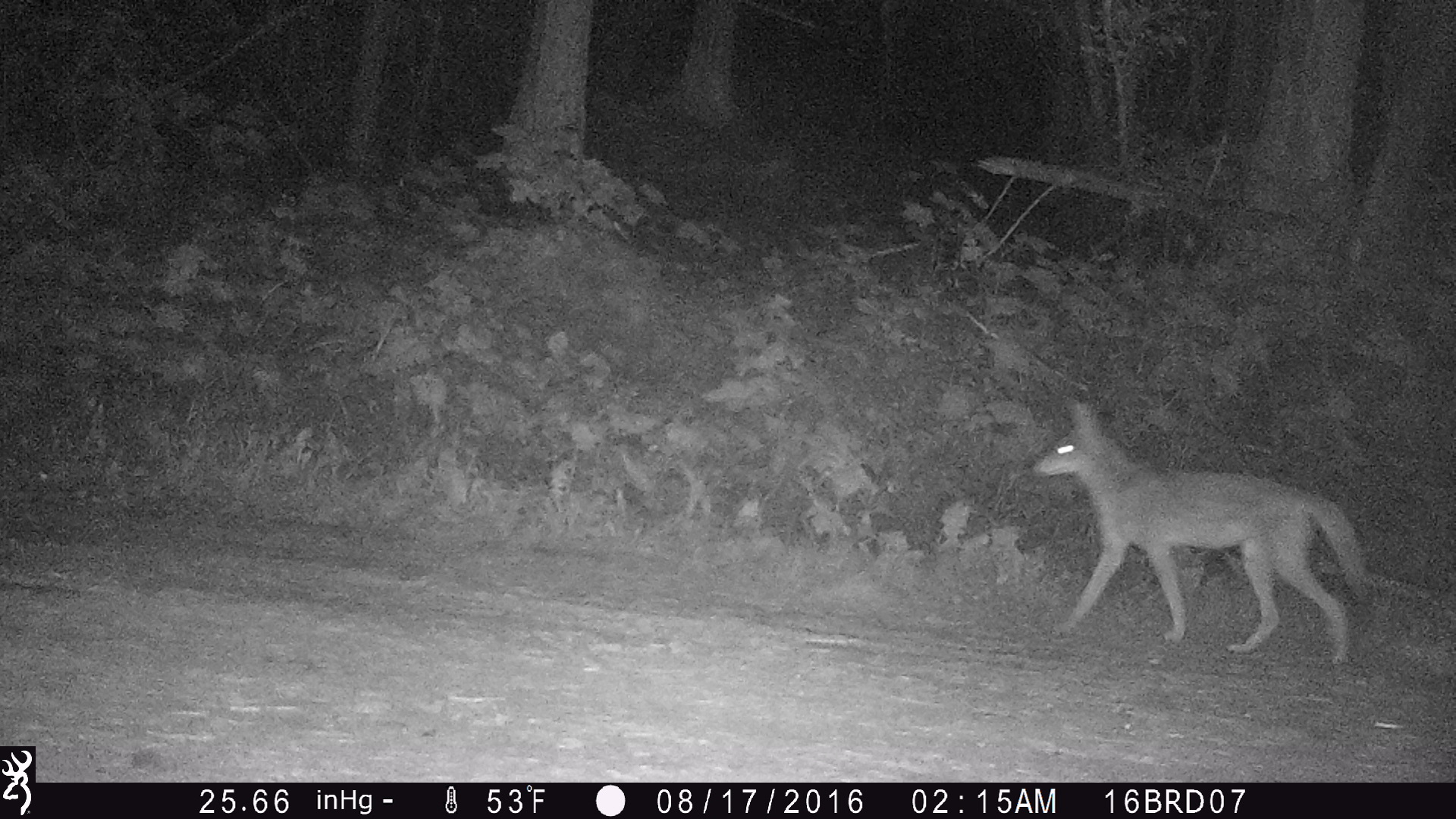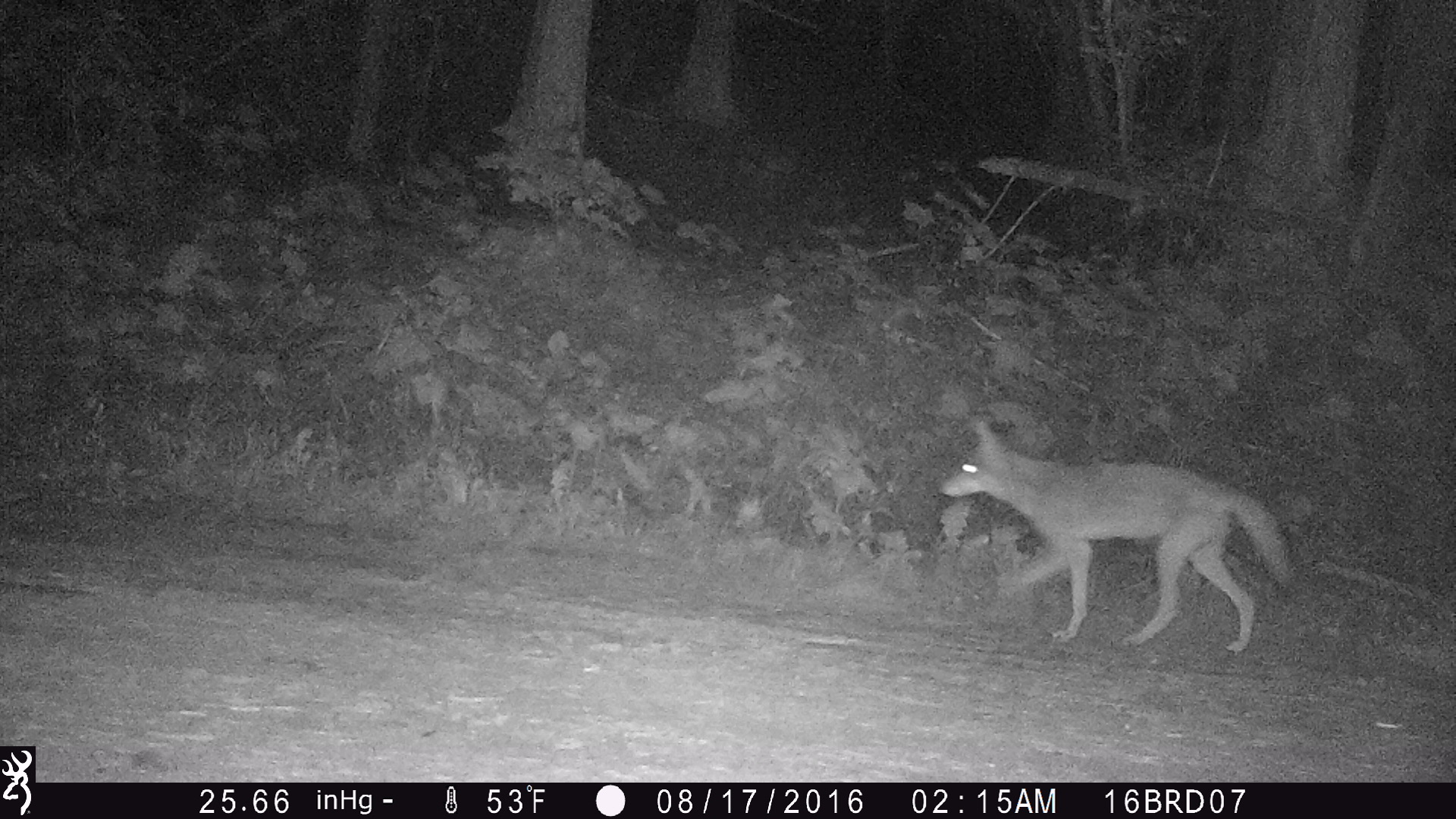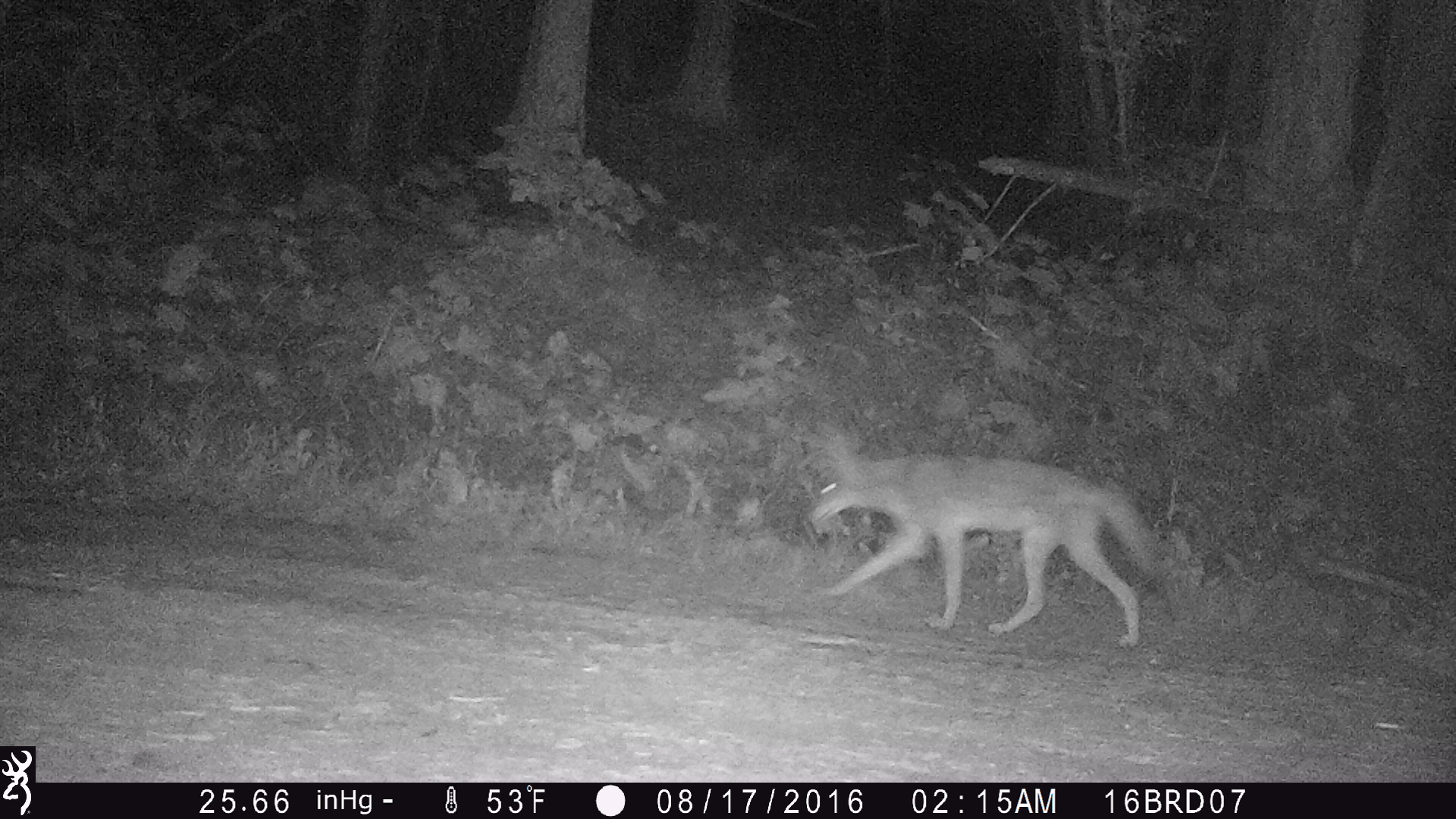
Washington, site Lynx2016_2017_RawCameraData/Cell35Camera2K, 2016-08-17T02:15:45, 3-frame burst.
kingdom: Animalia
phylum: Chordata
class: Mammalia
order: Carnivora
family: Canidae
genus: Canis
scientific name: Canis latrans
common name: coyote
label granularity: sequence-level